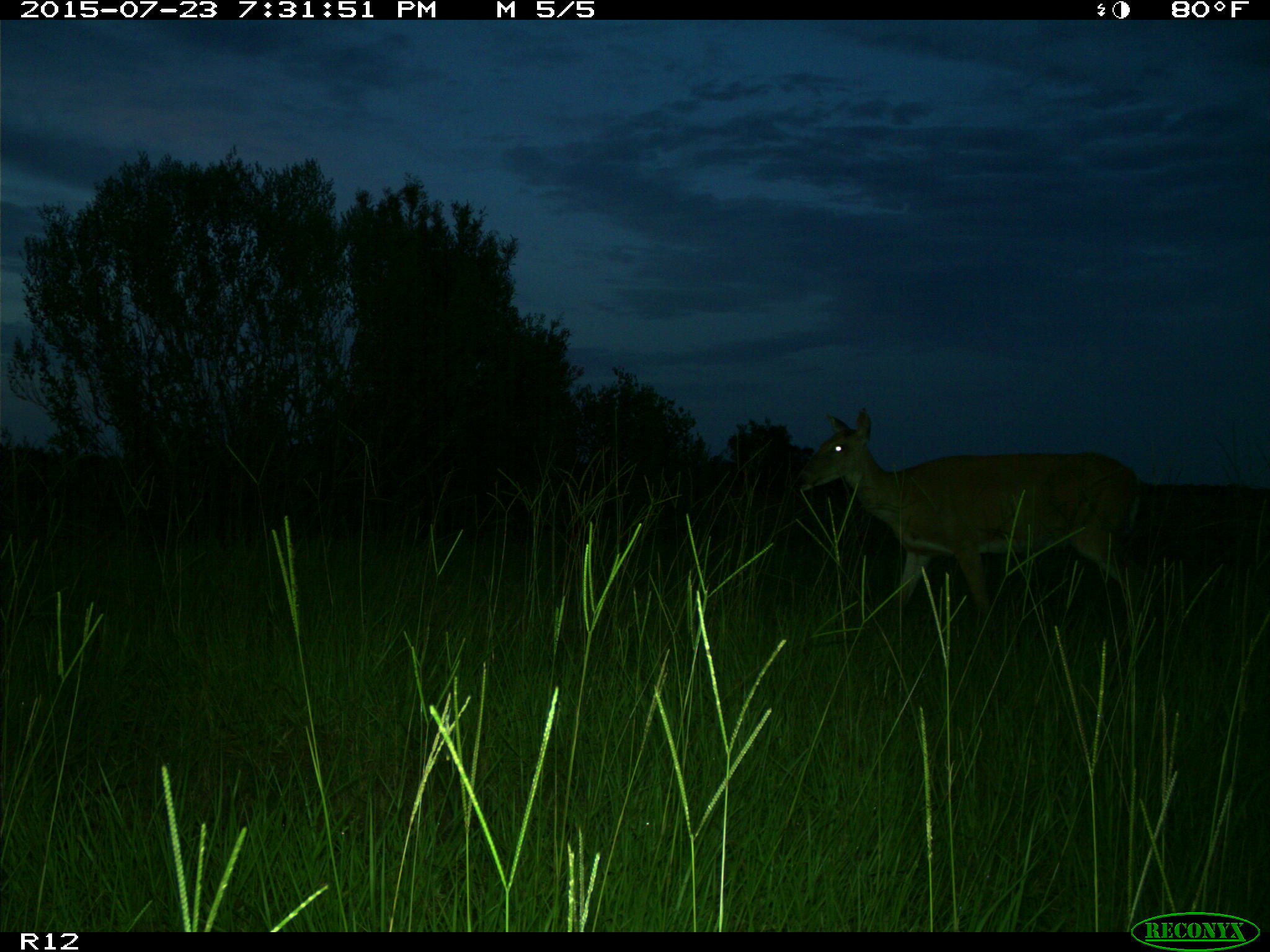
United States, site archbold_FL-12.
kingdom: Animalia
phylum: Chordata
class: Mammalia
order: Artiodactyla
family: Cervidae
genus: Odocoileus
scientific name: Odocoileus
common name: deer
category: unidentified deer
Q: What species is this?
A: Unidentified deer (deer) (Odocoileus).